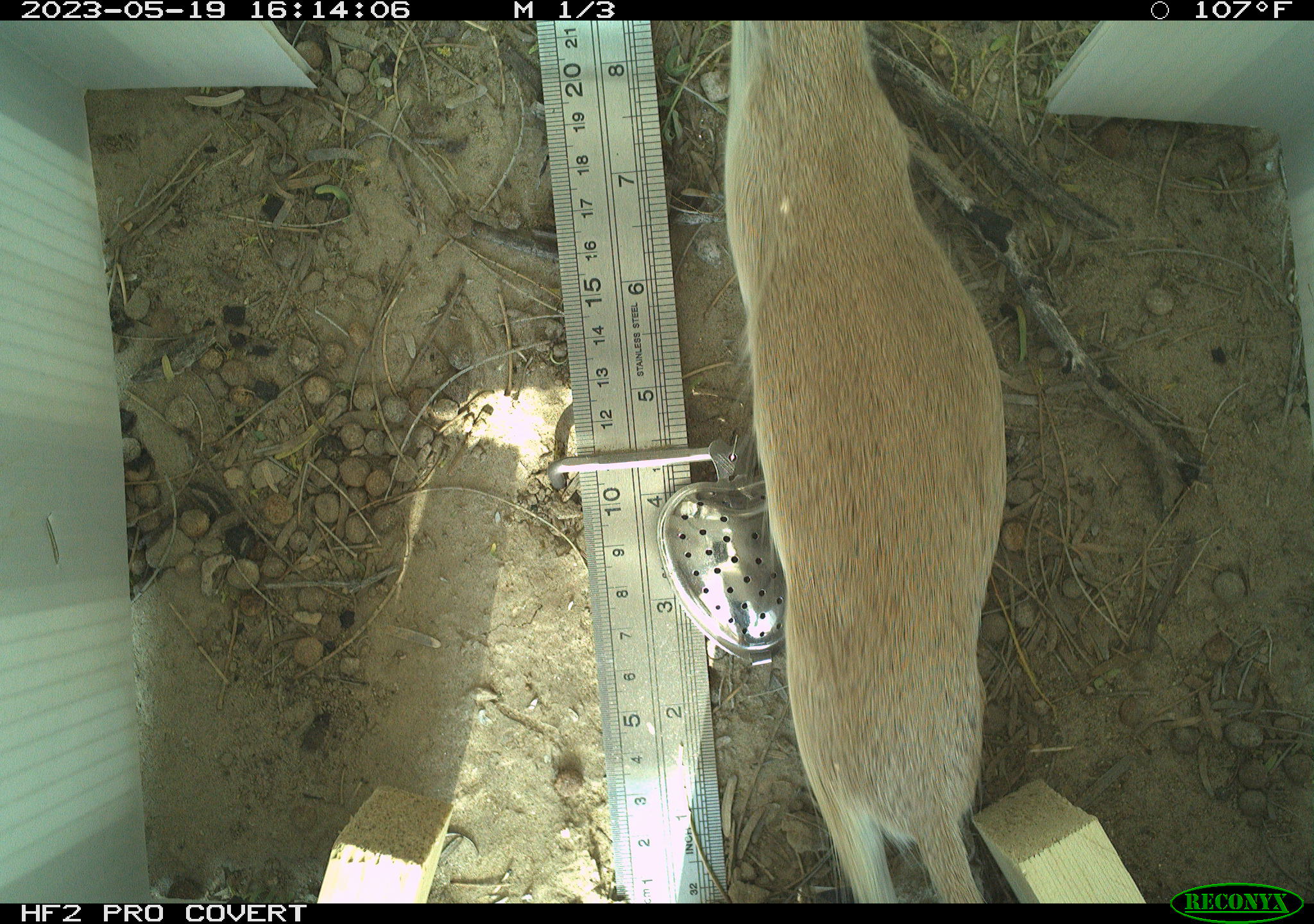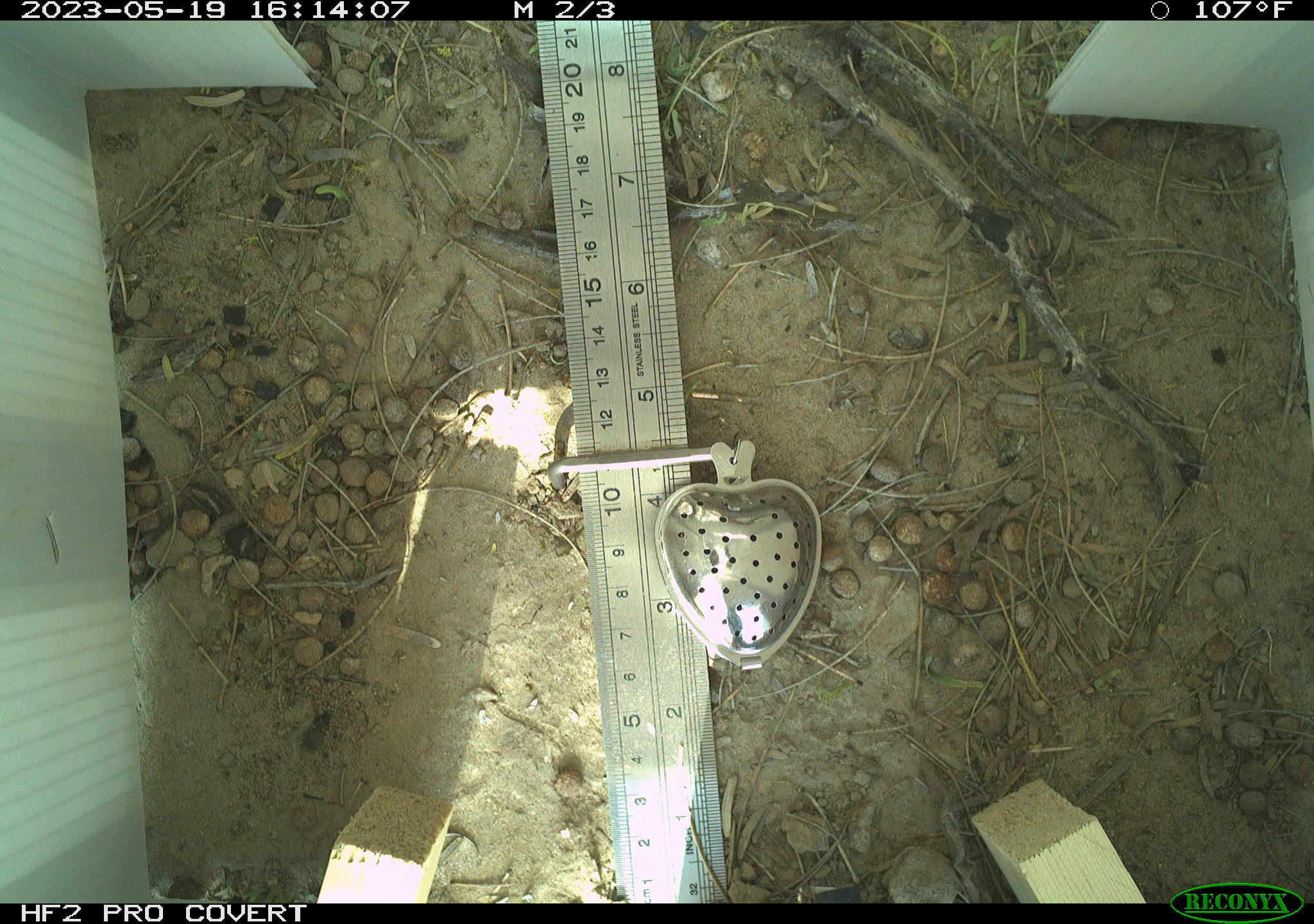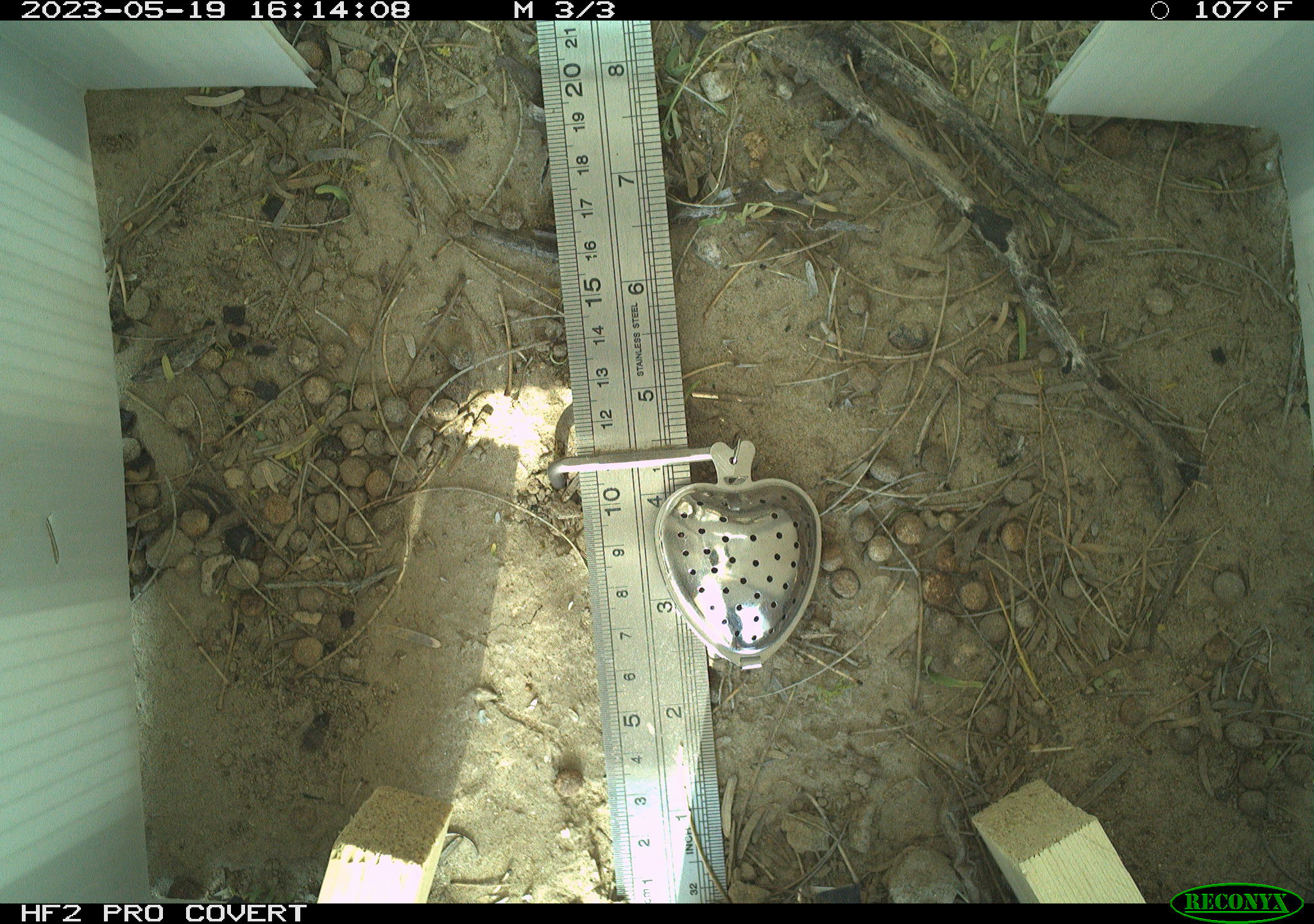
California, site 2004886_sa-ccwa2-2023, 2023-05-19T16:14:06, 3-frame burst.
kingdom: Animalia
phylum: Chordata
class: Mammalia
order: Rodentia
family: Sciuridae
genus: Xerospermophilus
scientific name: Xerospermophilus tereticaudus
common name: round-tailed ground squirrel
Round-tailed ground squirrel (Xerospermophilus tereticaudus).